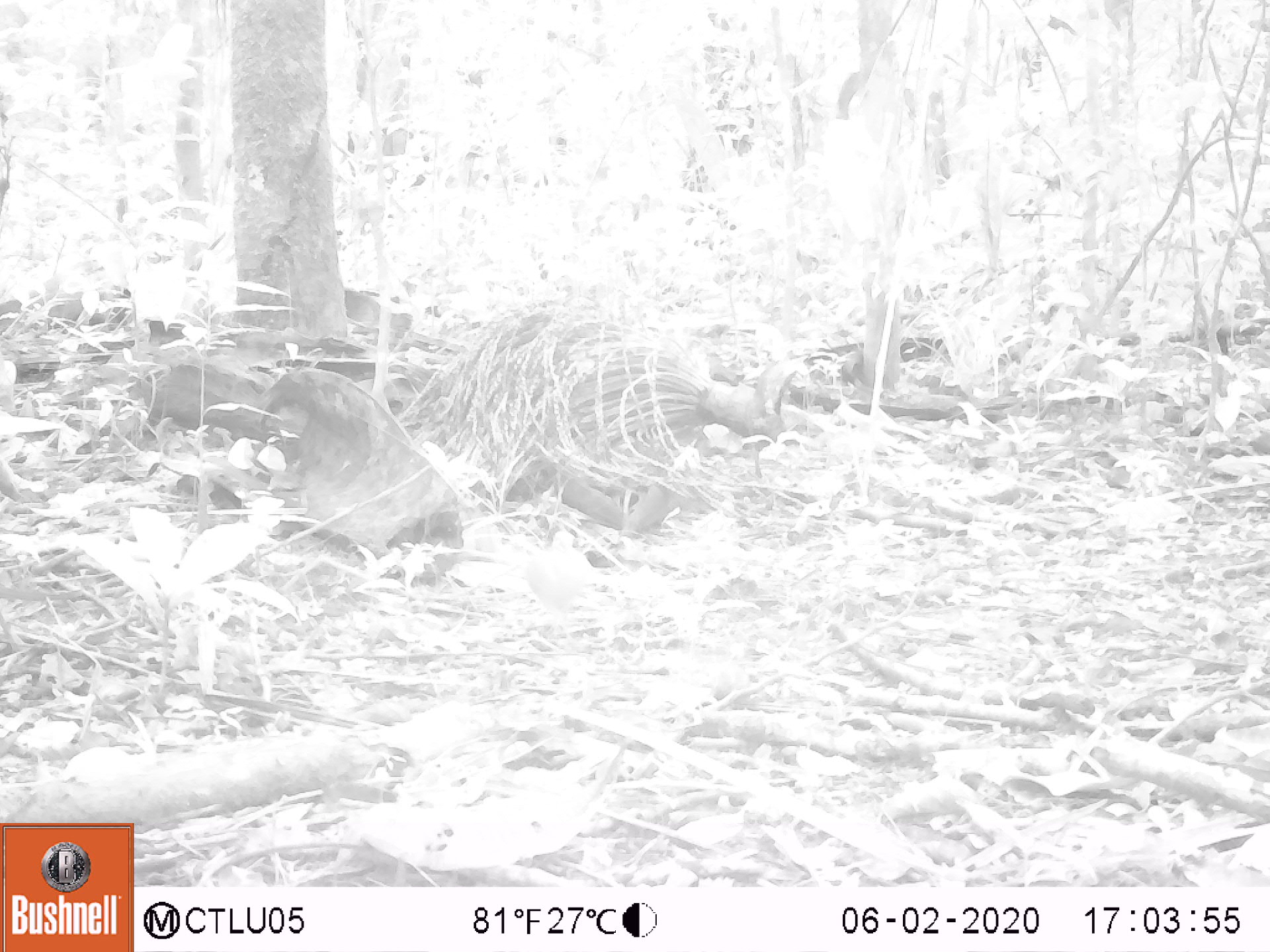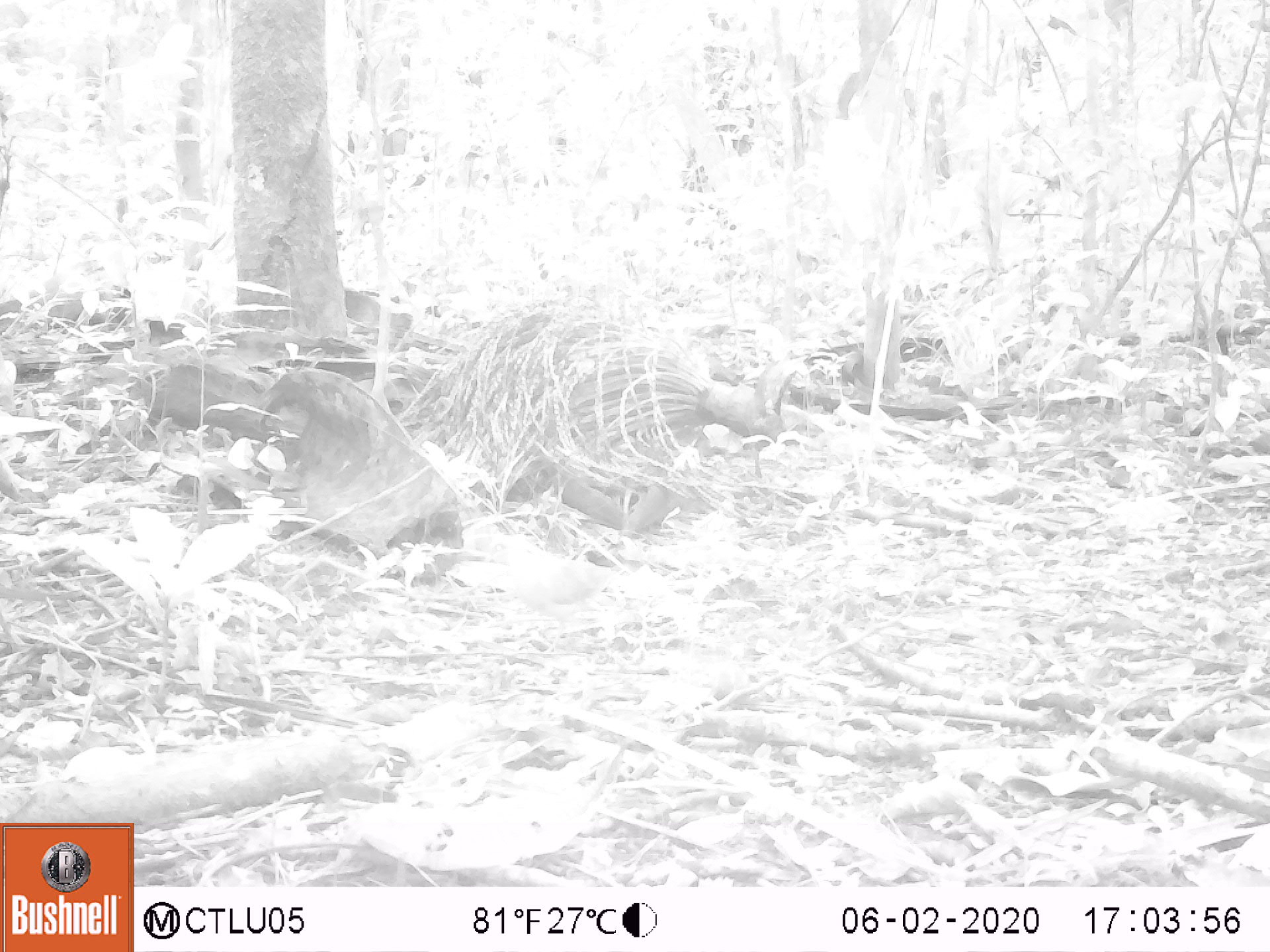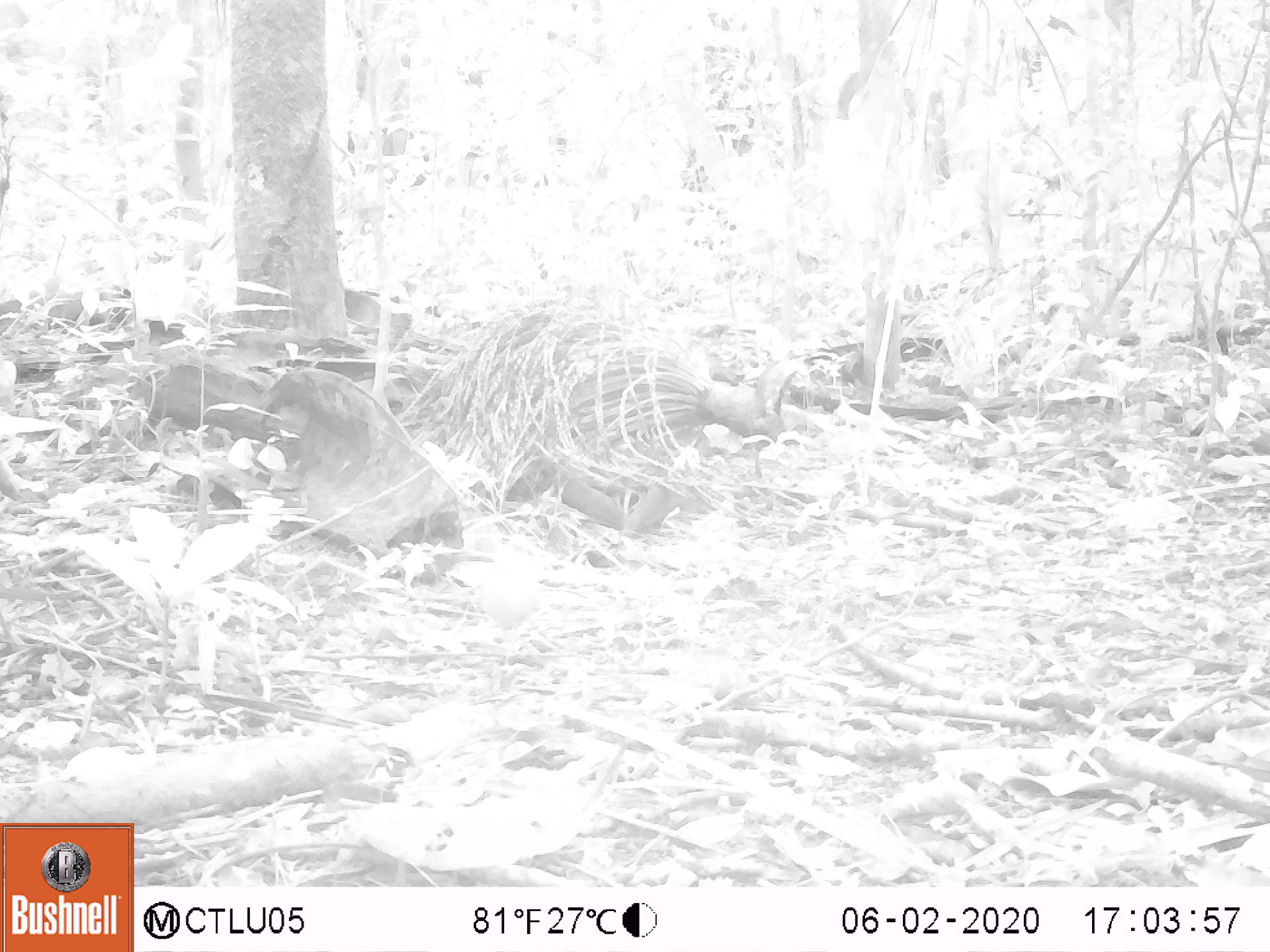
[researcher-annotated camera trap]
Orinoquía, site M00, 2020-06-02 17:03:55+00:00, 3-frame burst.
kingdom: Animalia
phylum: Chordata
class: Aves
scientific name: Aves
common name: bird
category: unknown bird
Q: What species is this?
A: Unknown bird (bird) (Aves).